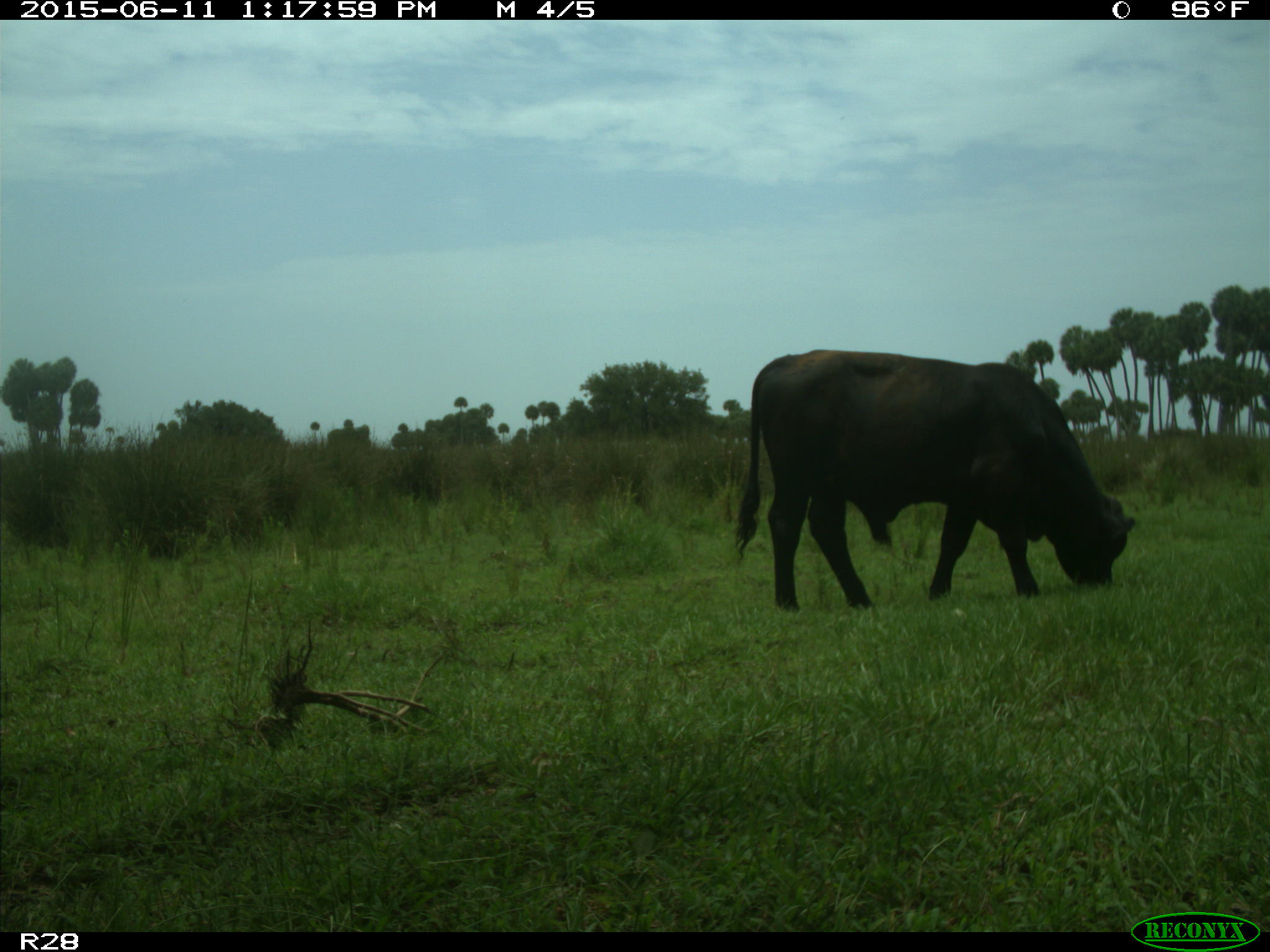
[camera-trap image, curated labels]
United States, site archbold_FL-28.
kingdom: Animalia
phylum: Chordata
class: Mammalia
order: Artiodactyla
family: Bovidae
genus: Bos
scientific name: Bos taurus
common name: domestic cow